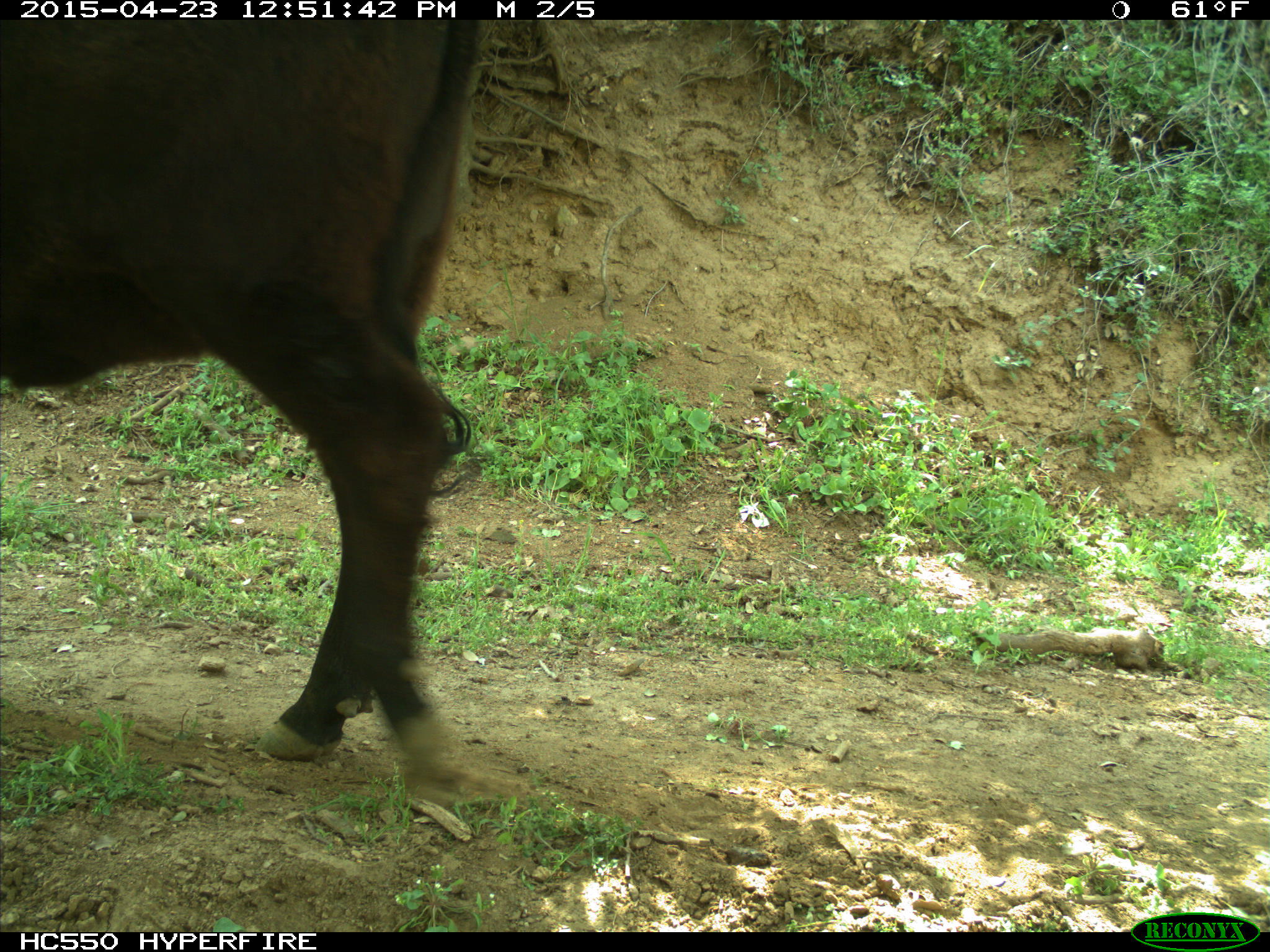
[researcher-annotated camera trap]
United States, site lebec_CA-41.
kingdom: Animalia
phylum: Chordata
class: Mammalia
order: Artiodactyla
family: Bovidae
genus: Bos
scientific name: Bos taurus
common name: domestic cow